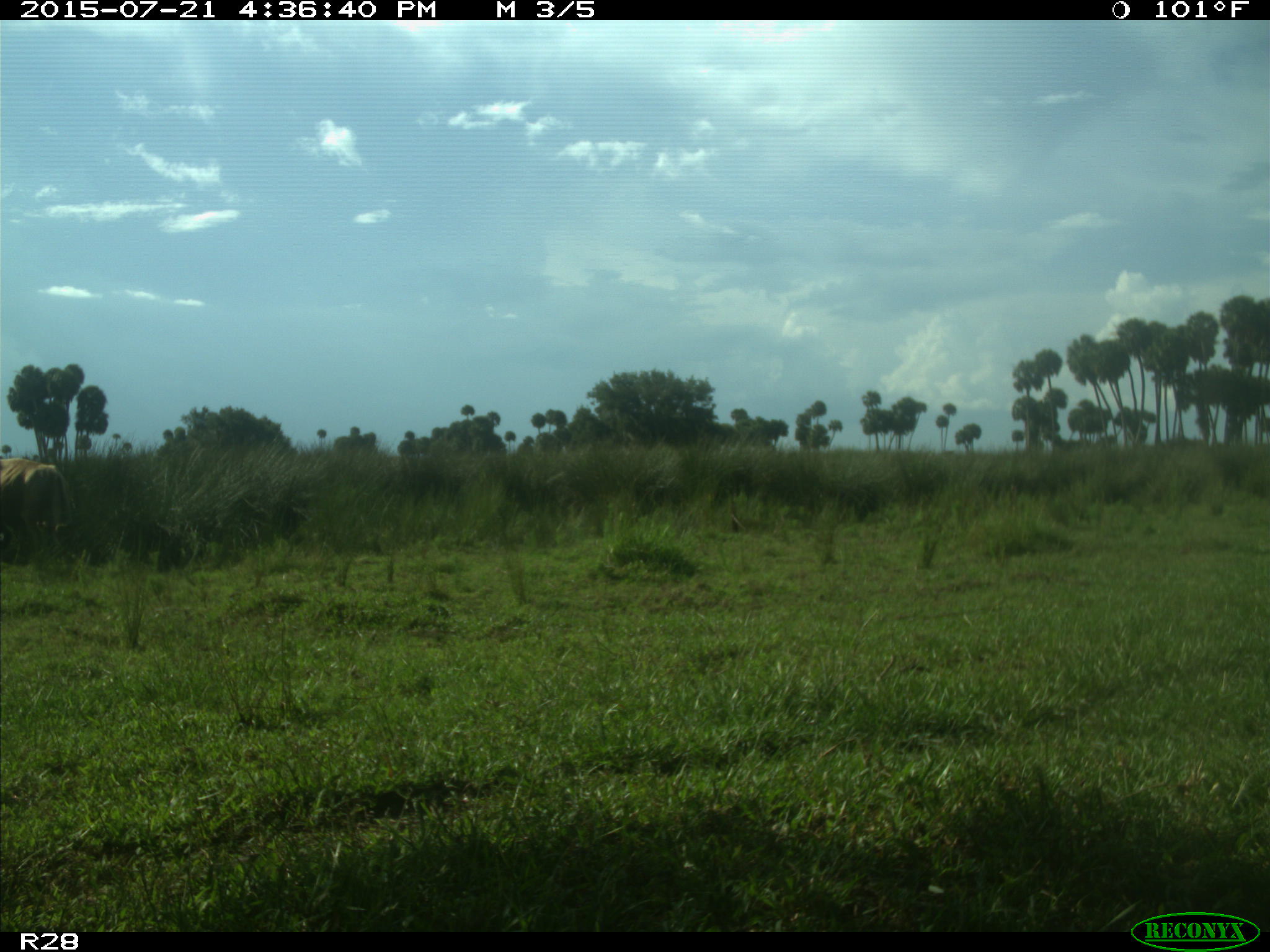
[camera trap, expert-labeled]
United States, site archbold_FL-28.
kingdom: Animalia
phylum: Chordata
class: Mammalia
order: Artiodactyla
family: Bovidae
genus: Bos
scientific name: Bos taurus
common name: domestic cow